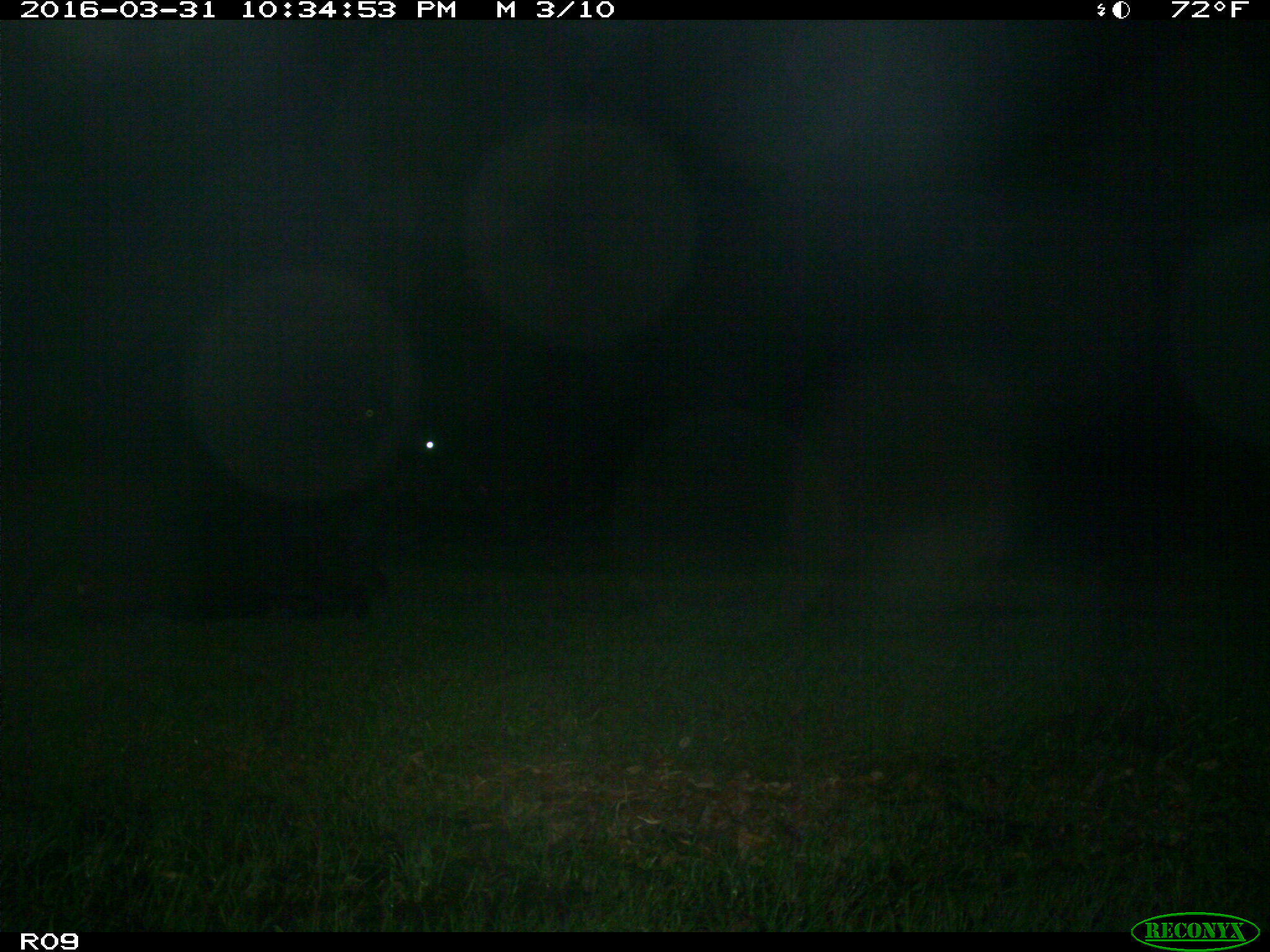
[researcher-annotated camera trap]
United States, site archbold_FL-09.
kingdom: Animalia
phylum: Chordata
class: Mammalia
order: Artiodactyla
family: Bovidae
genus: Bos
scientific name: Bos taurus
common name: domestic cow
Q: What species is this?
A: Bos taurus (domestic cow).